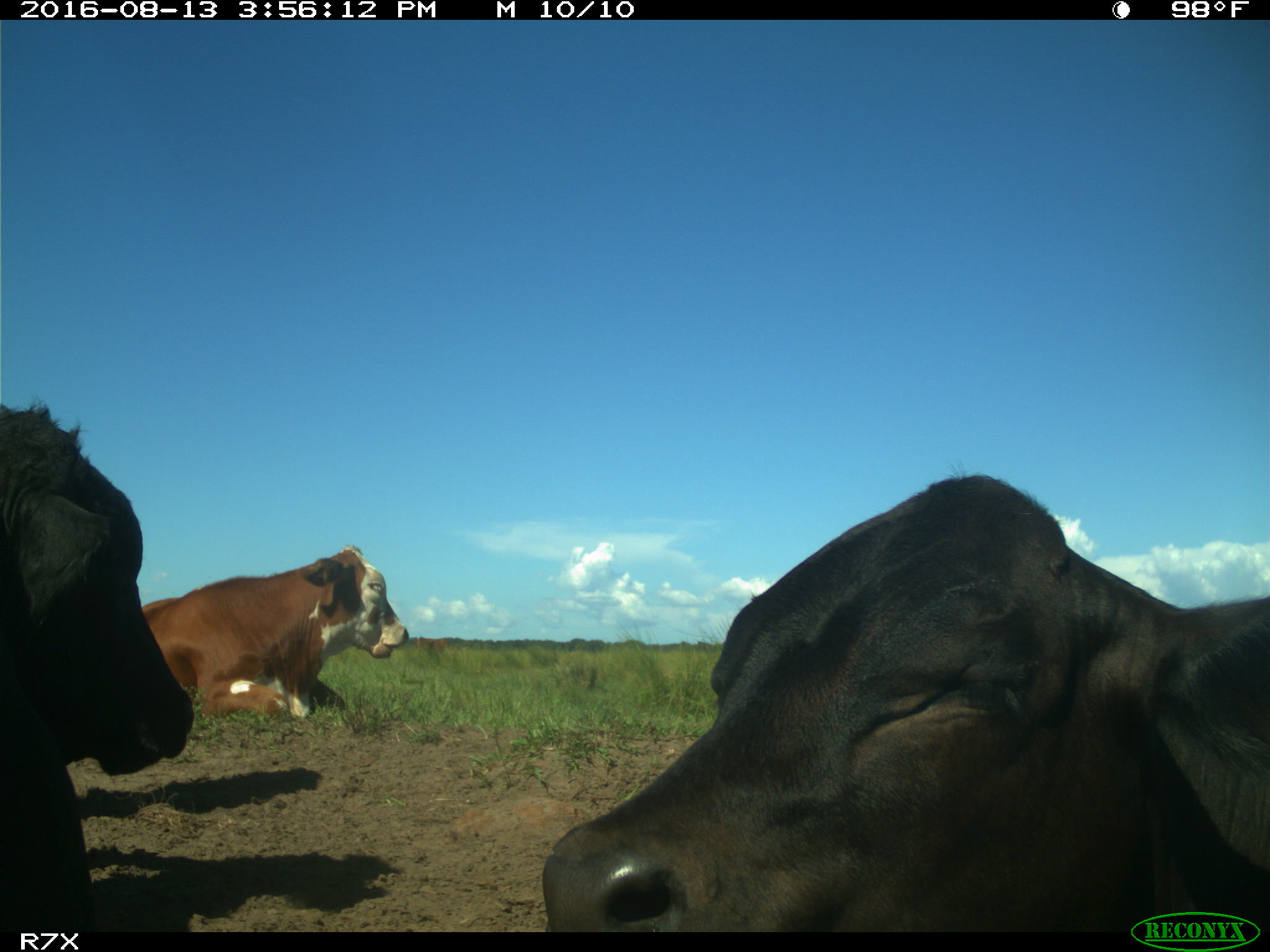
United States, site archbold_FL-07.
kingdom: Animalia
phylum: Chordata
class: Mammalia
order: Artiodactyla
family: Bovidae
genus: Bos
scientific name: Bos taurus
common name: domestic cow